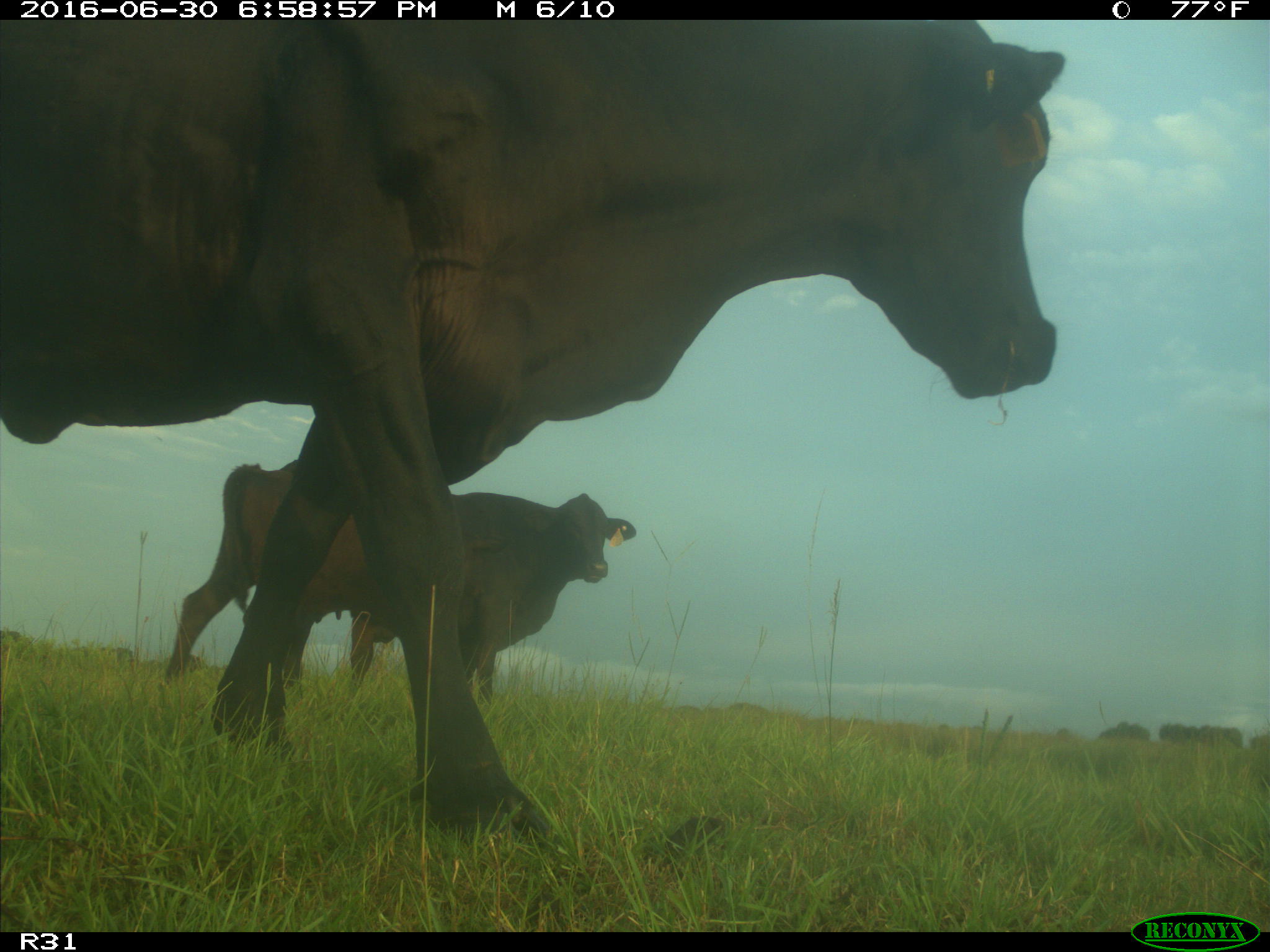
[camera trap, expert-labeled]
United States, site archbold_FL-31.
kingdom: Animalia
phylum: Chordata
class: Mammalia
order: Artiodactyla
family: Bovidae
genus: Bos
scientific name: Bos taurus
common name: domestic cow